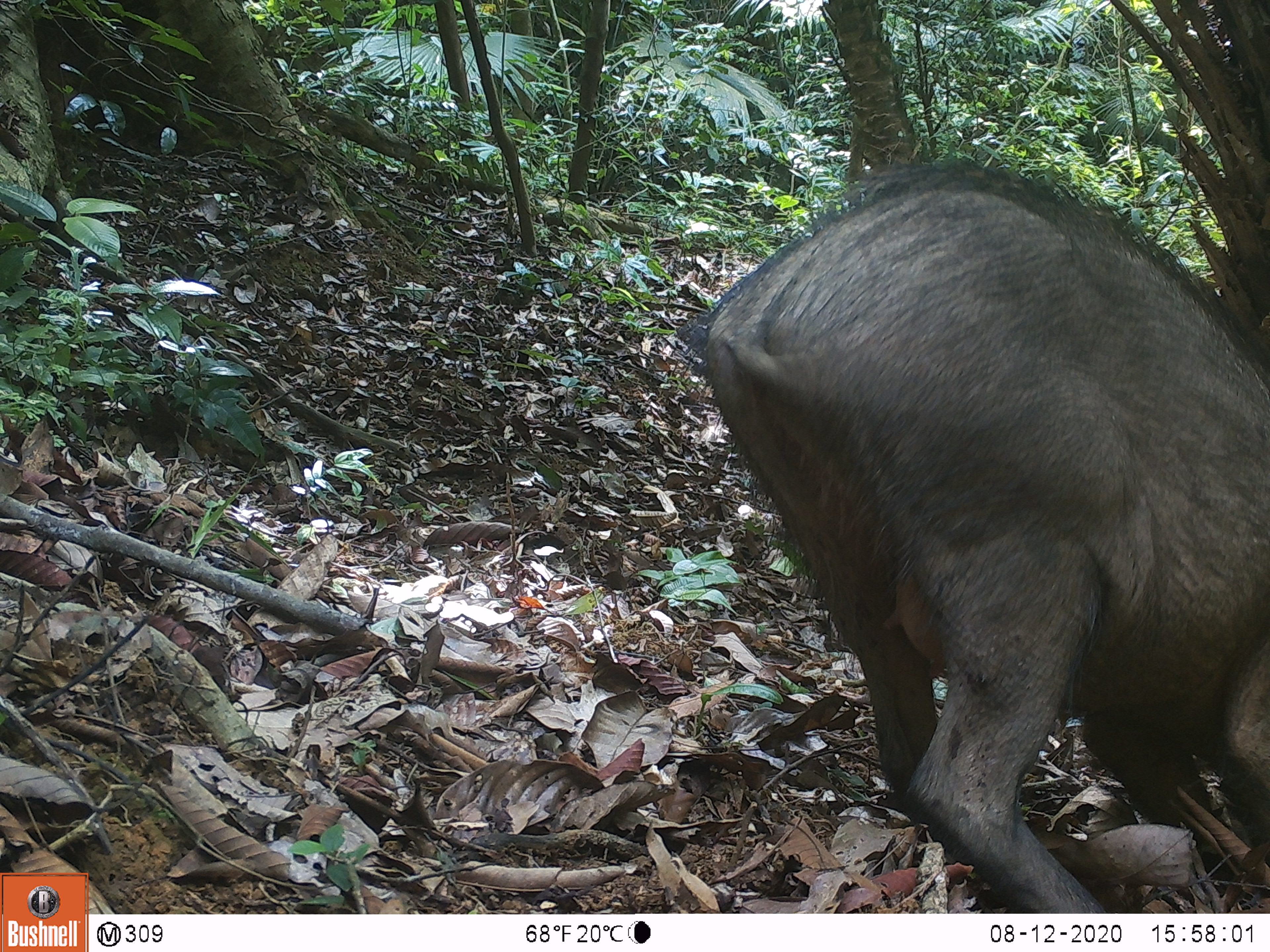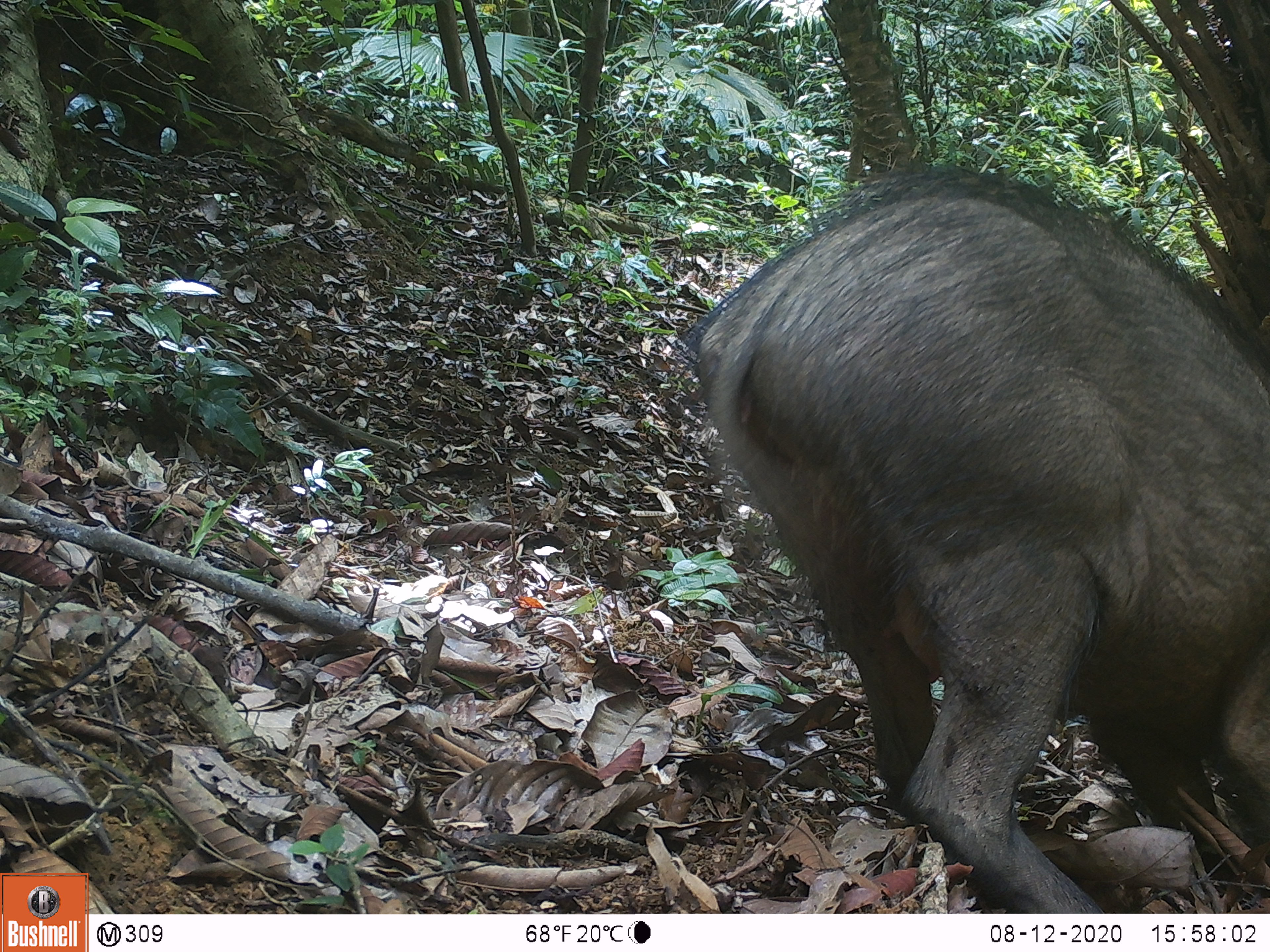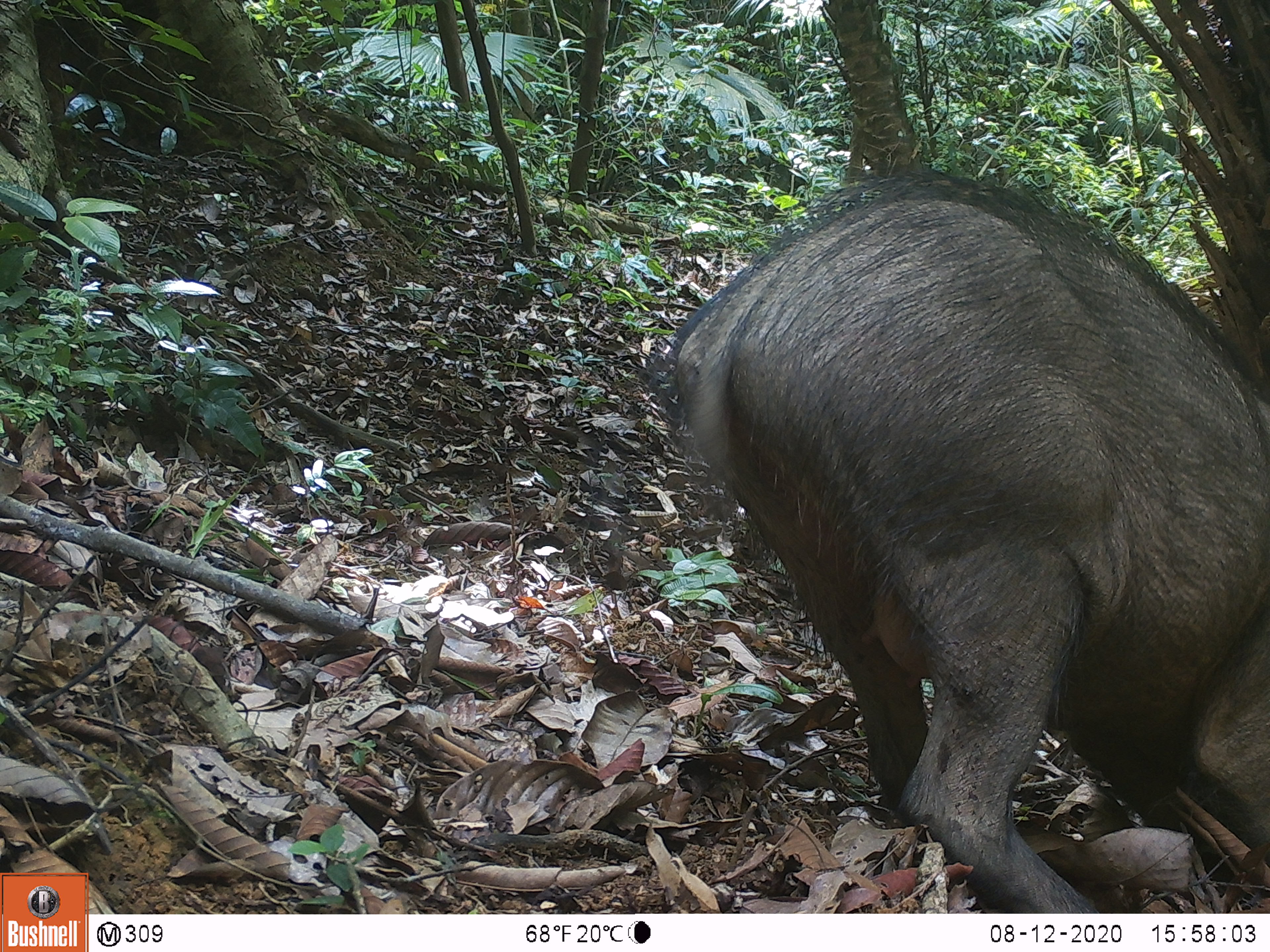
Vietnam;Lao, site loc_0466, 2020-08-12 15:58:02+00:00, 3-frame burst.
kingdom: Animalia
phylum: Chordata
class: Mammalia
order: Artiodactyla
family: Suidae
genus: Sus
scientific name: Sus scrofa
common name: eurasian wild pig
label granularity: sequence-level